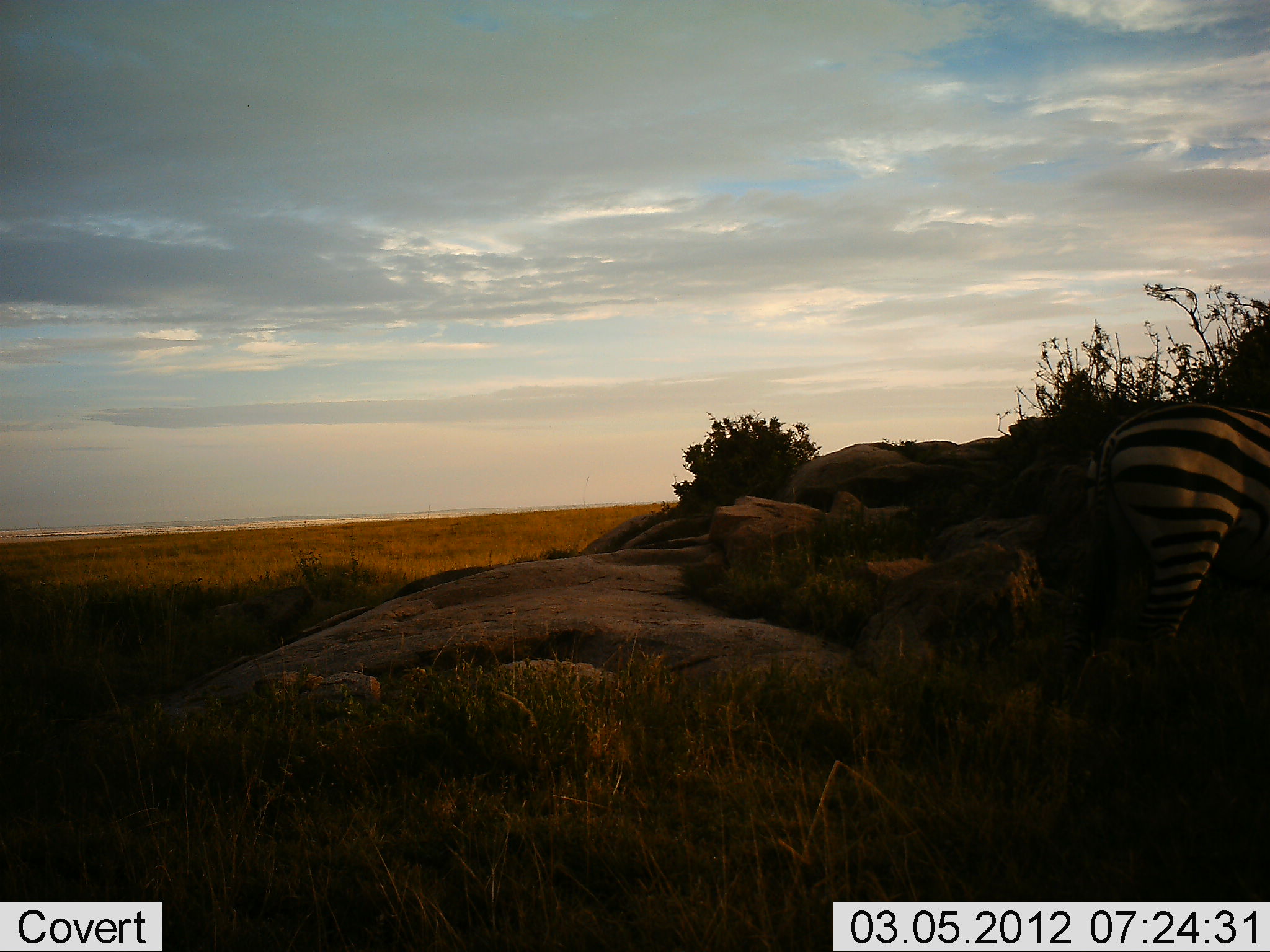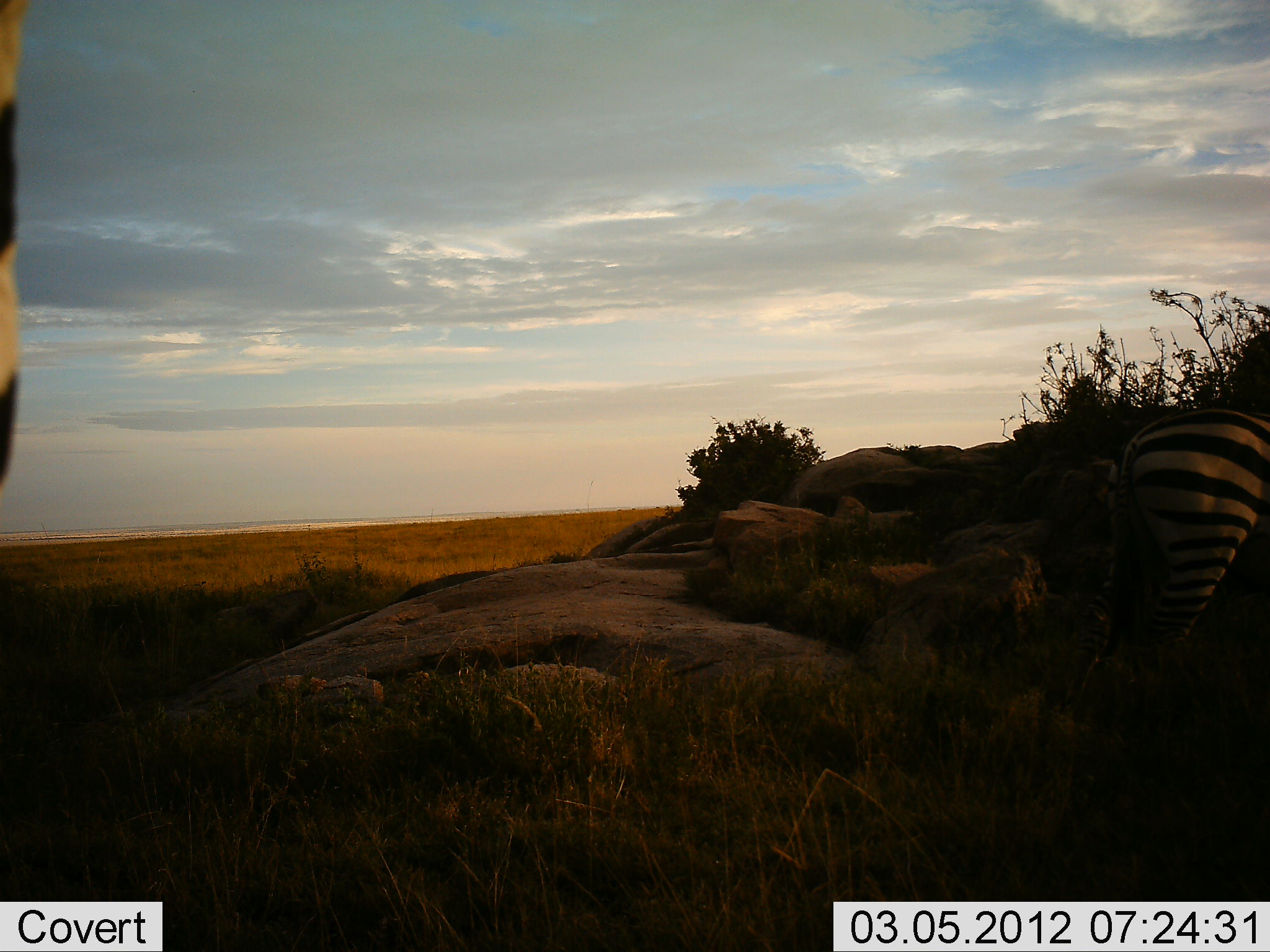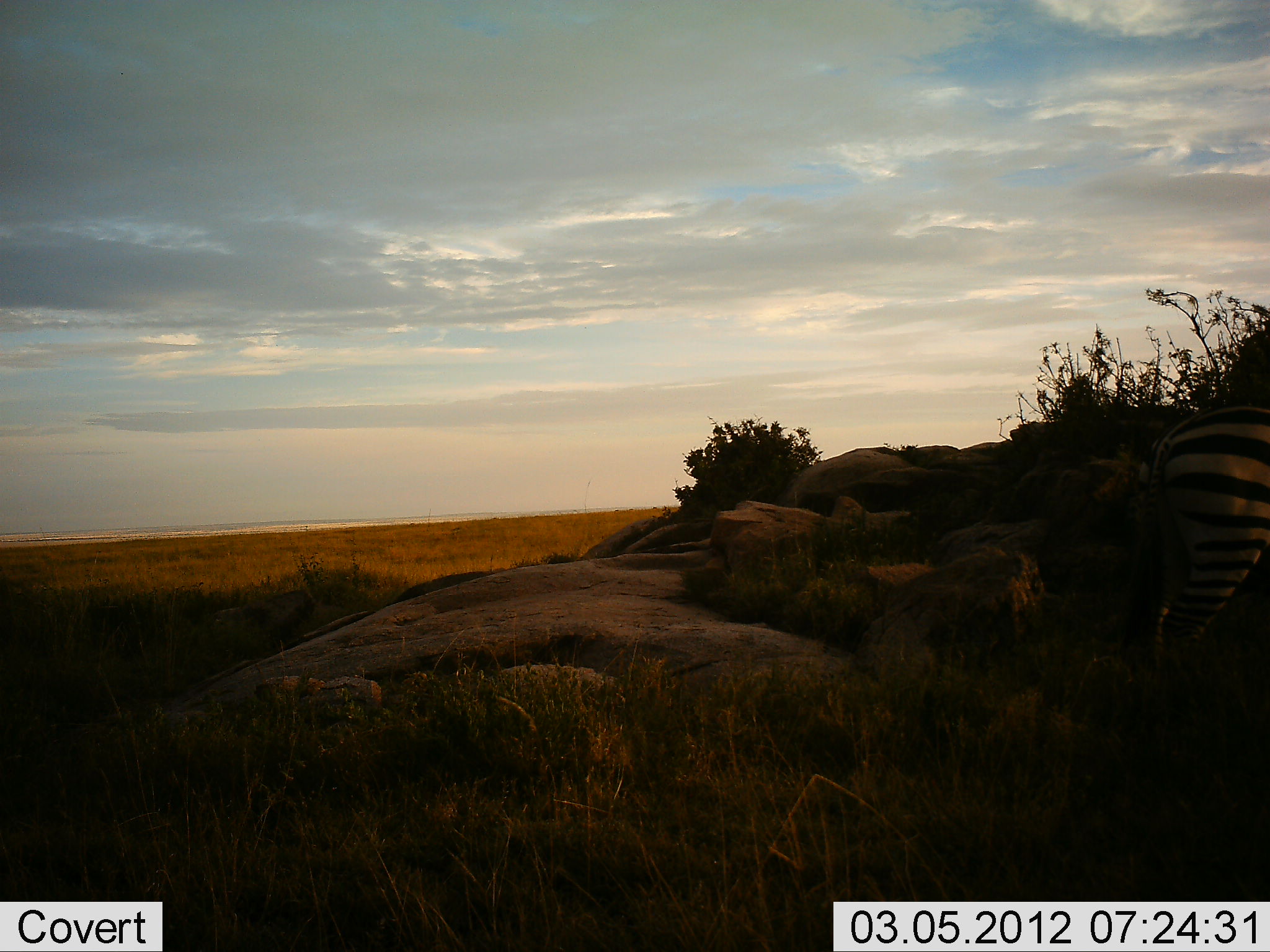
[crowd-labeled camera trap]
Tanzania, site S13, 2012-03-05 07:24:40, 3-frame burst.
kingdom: Animalia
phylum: Chordata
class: Mammalia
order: Perissodactyla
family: Equidae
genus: Equus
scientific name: Equus quagga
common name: plains zebra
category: zebra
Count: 2.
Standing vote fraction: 50%.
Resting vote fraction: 3%.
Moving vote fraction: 50%.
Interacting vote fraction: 3%.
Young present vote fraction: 0%.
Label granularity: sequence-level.